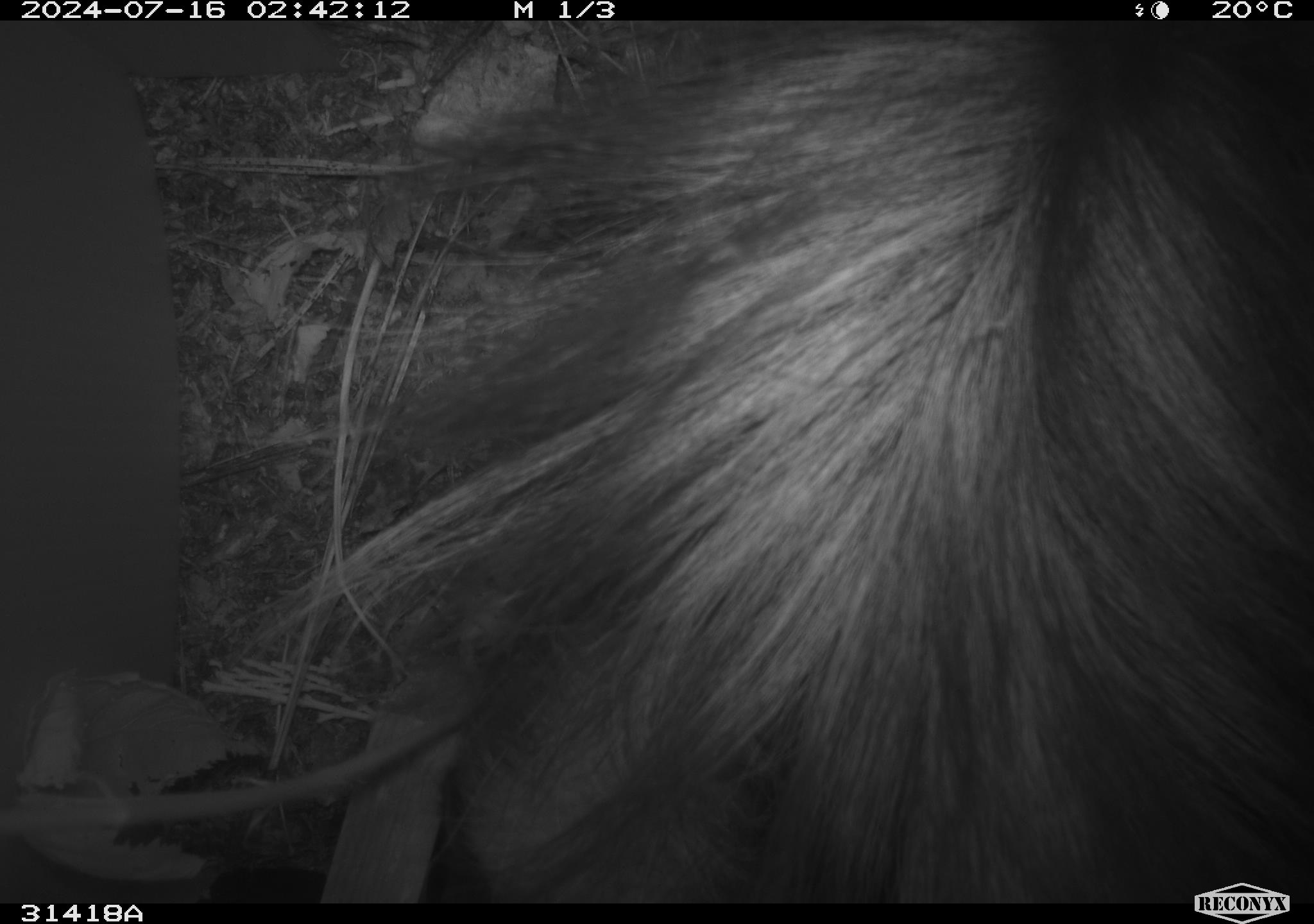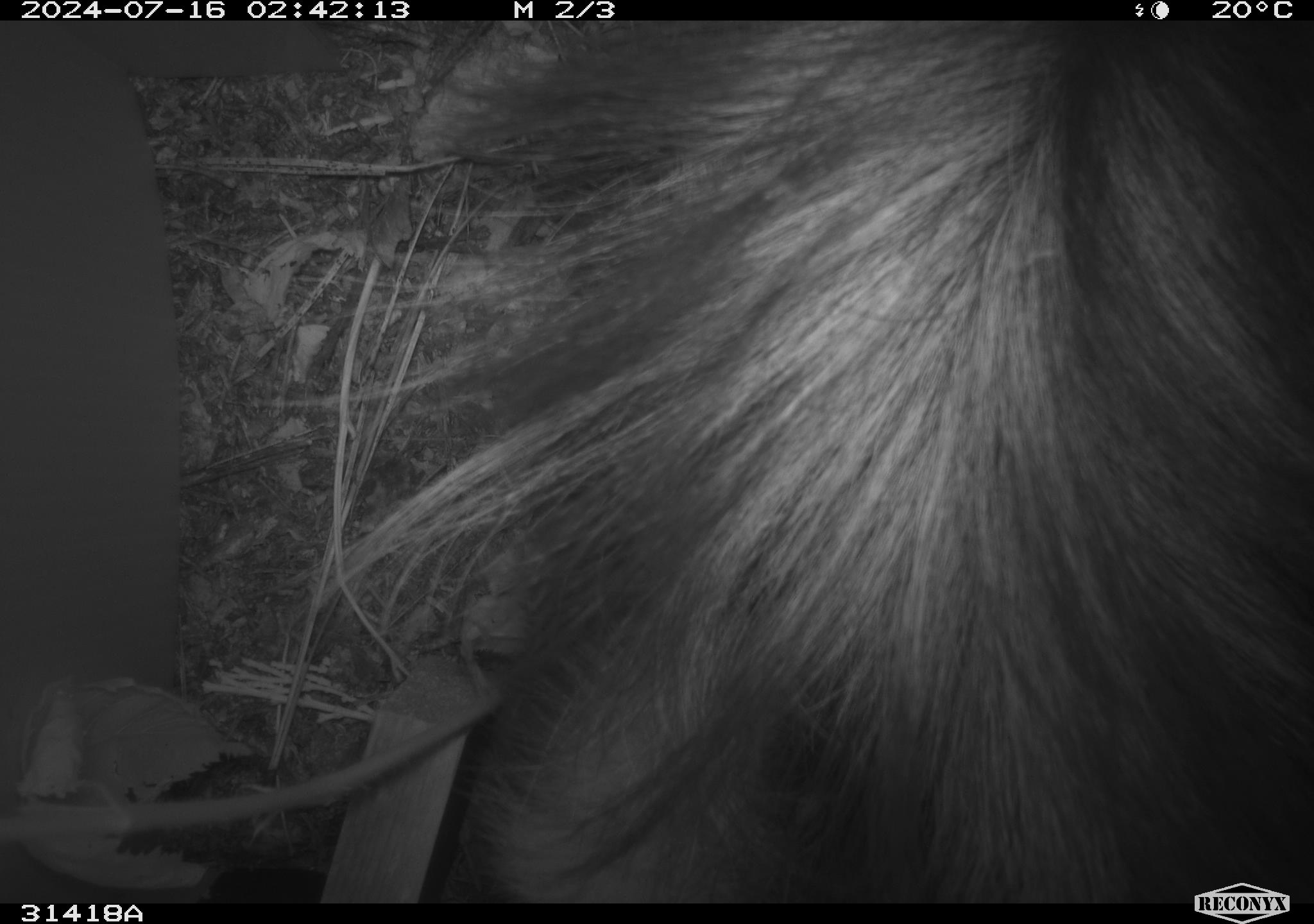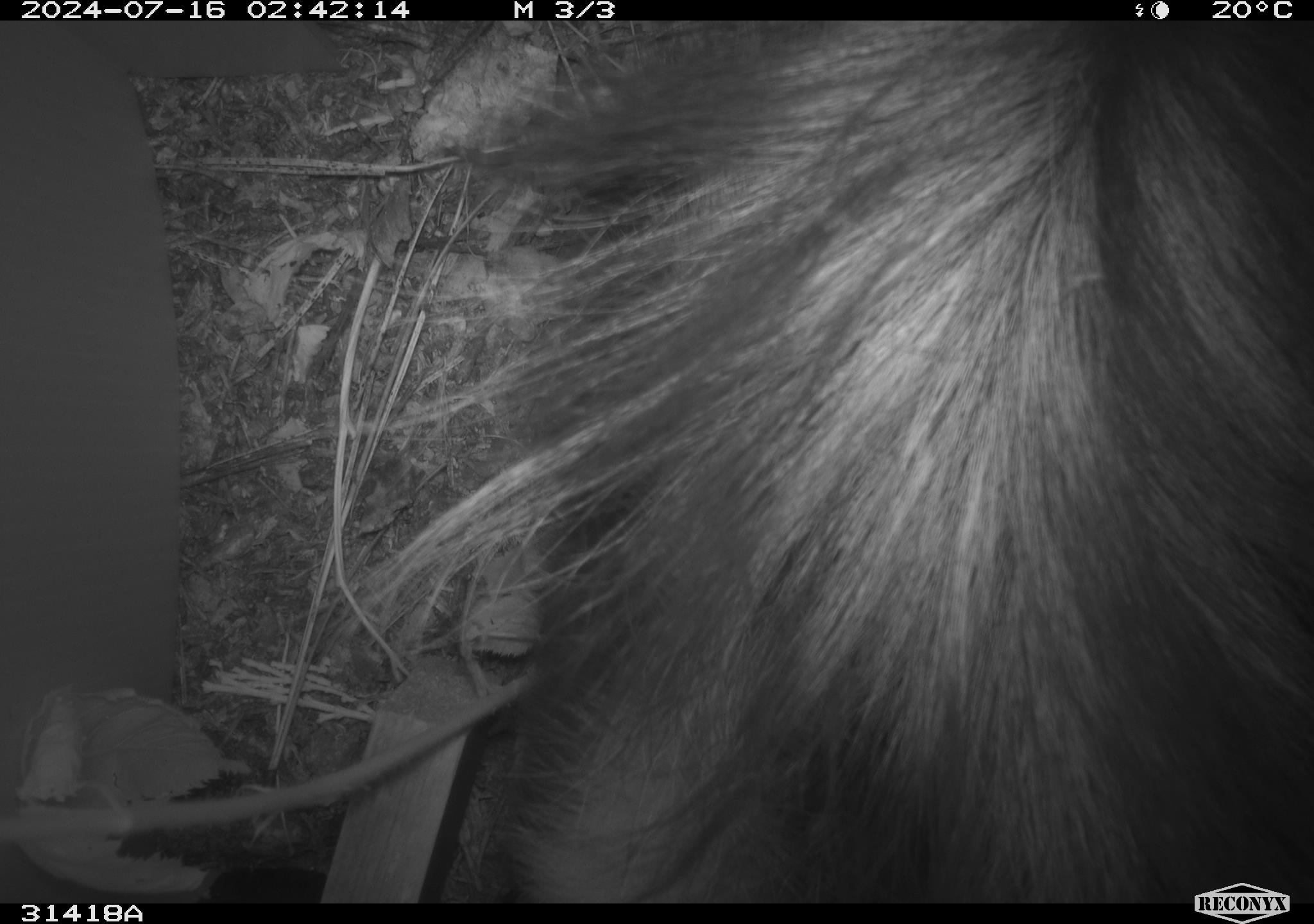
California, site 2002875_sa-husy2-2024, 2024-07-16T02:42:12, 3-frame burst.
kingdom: Animalia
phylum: Chordata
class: Mammalia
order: Carnivora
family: Mephitidae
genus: Mephitis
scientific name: Mephitis mephitis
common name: striped skunk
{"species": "striped skunk (Mephitis mephitis)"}